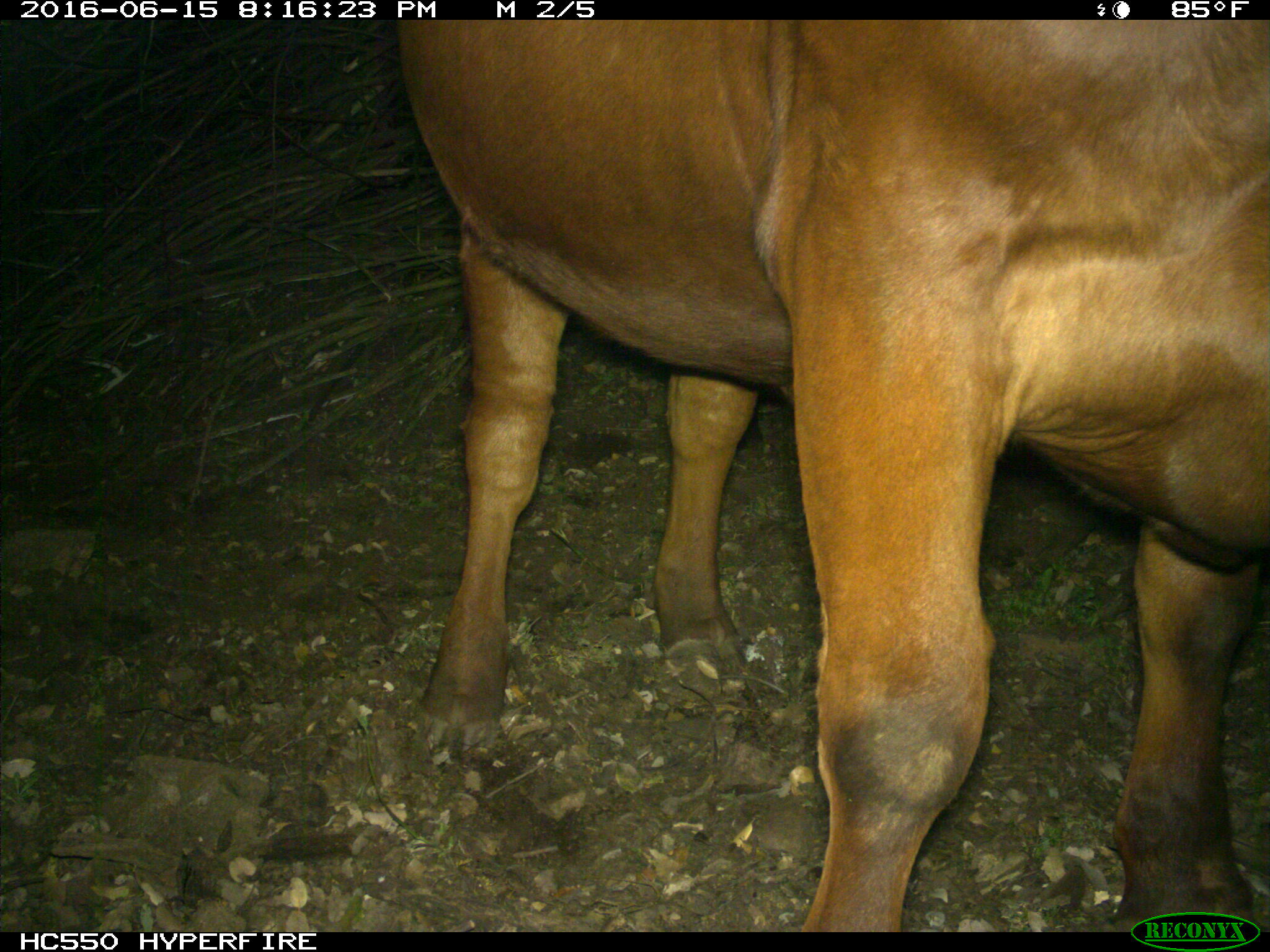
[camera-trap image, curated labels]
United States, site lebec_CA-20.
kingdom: Animalia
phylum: Chordata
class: Mammalia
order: Artiodactyla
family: Bovidae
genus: Bos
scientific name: Bos taurus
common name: domestic cow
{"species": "Bos taurus (domestic cow)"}